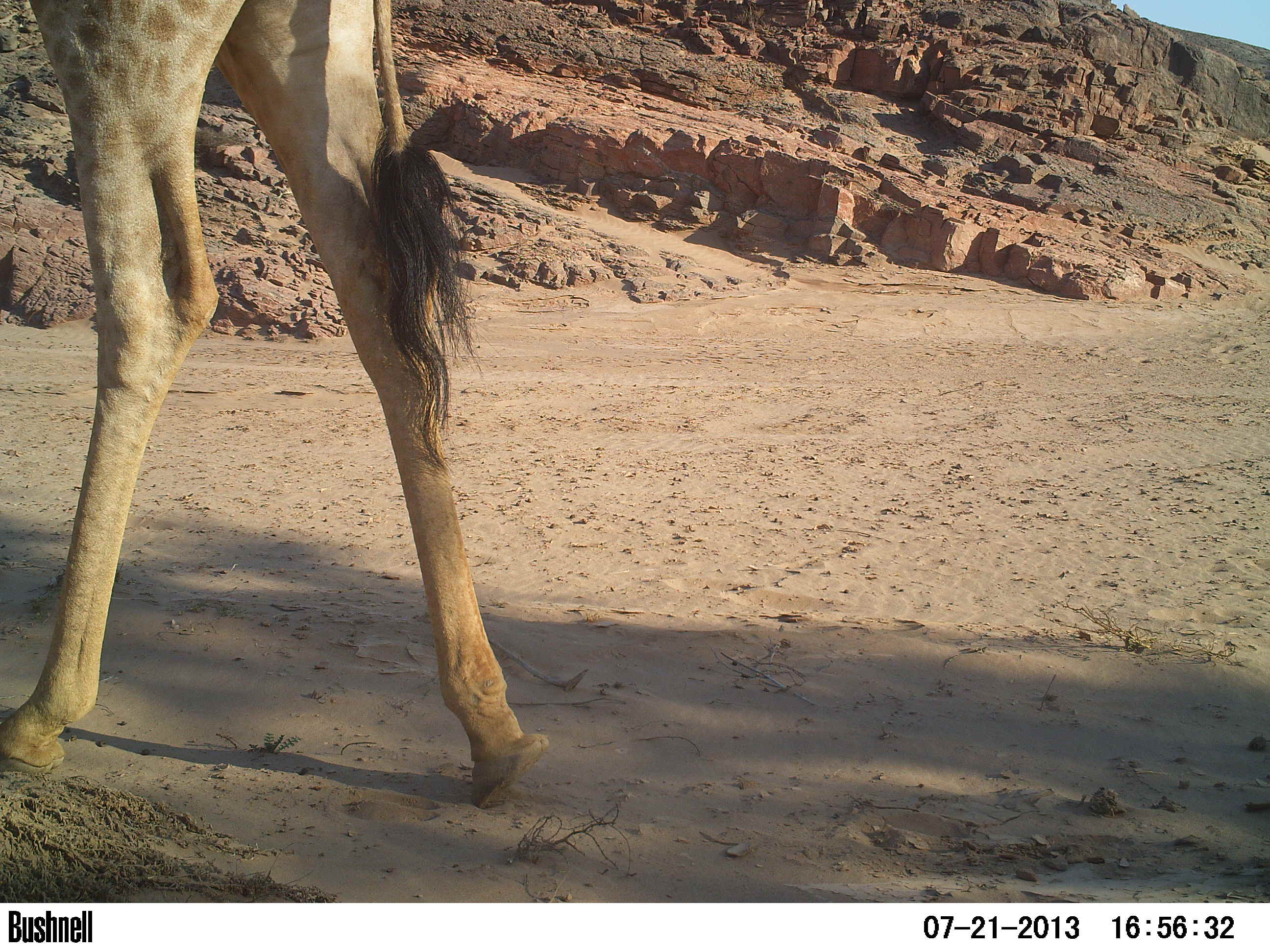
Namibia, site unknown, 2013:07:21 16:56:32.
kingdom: Animalia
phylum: Chordata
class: Mammalia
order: Artiodactyla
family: Giraffidae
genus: Giraffa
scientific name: Giraffa camelopardalis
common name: giraffe